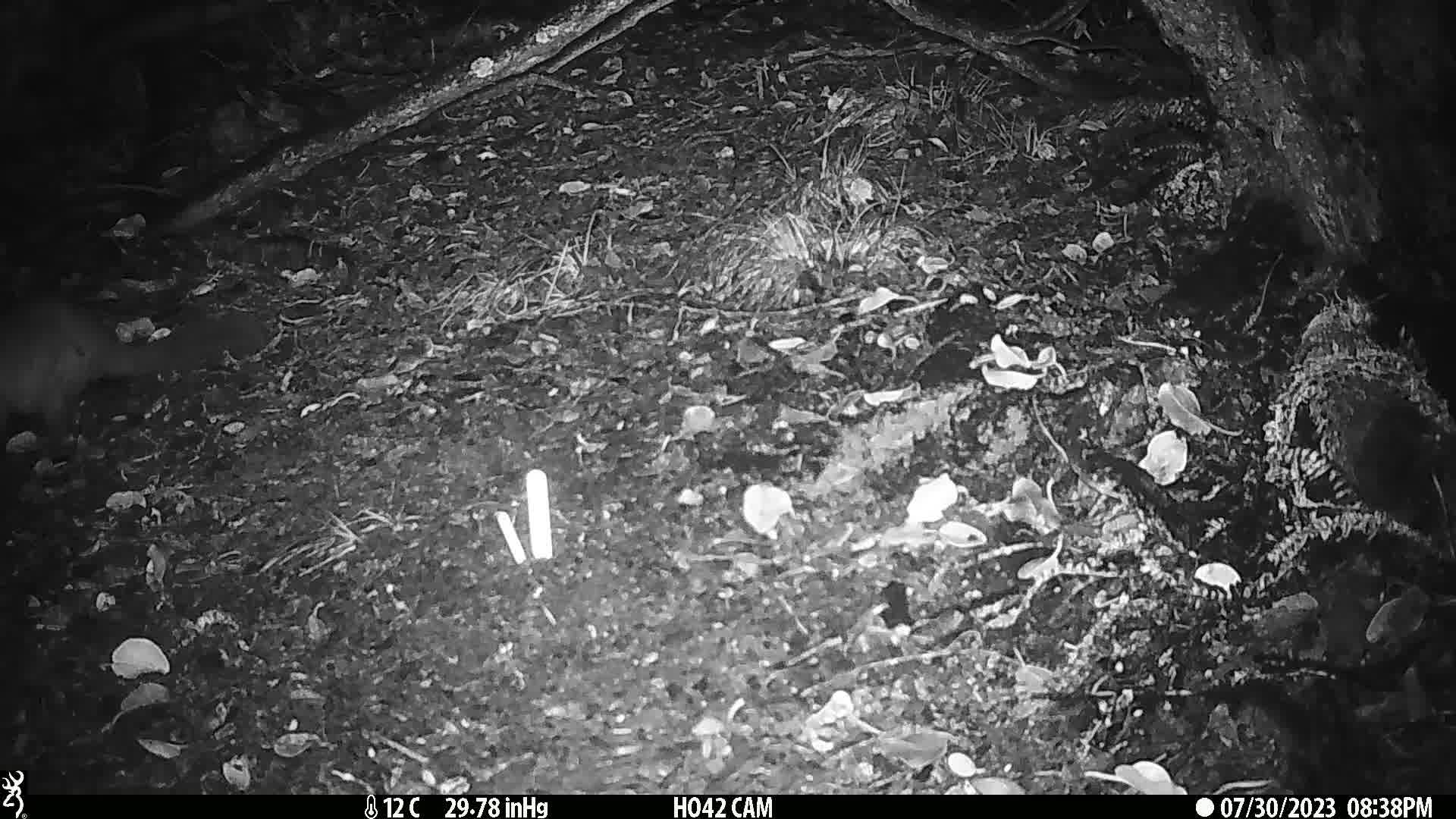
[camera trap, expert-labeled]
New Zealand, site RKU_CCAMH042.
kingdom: Animalia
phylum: Chordata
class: Mammalia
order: Diprotodontia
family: Phalangeridae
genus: Trichosurus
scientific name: Trichosurus vulpecula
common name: common brushtail possum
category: possum